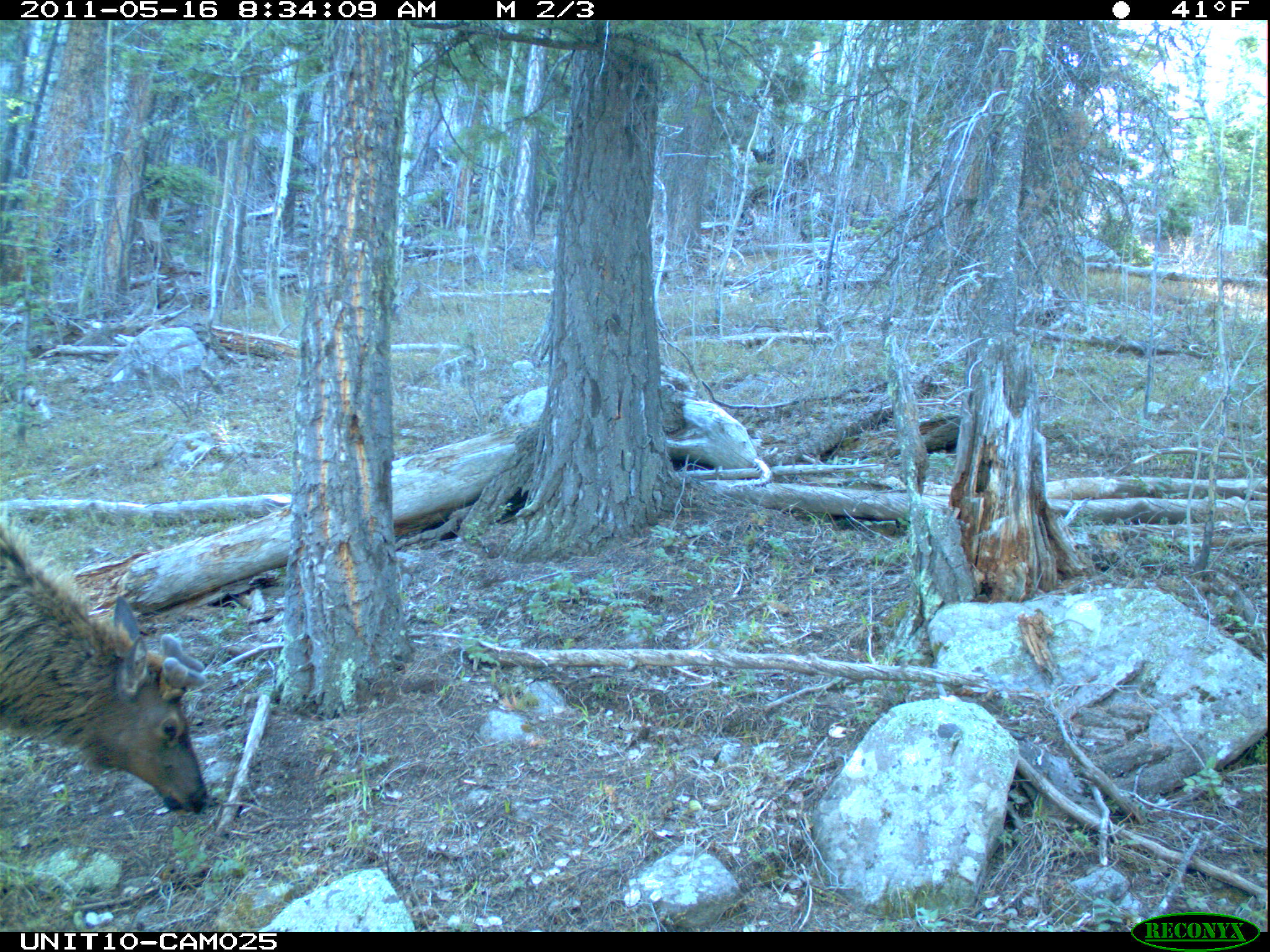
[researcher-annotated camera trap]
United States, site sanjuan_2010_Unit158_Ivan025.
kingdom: Animalia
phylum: Chordata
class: Mammalia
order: Artiodactyla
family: Cervidae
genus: Cervus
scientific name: Cervus elaphus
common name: red deer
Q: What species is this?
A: Cervus elaphus (red deer).